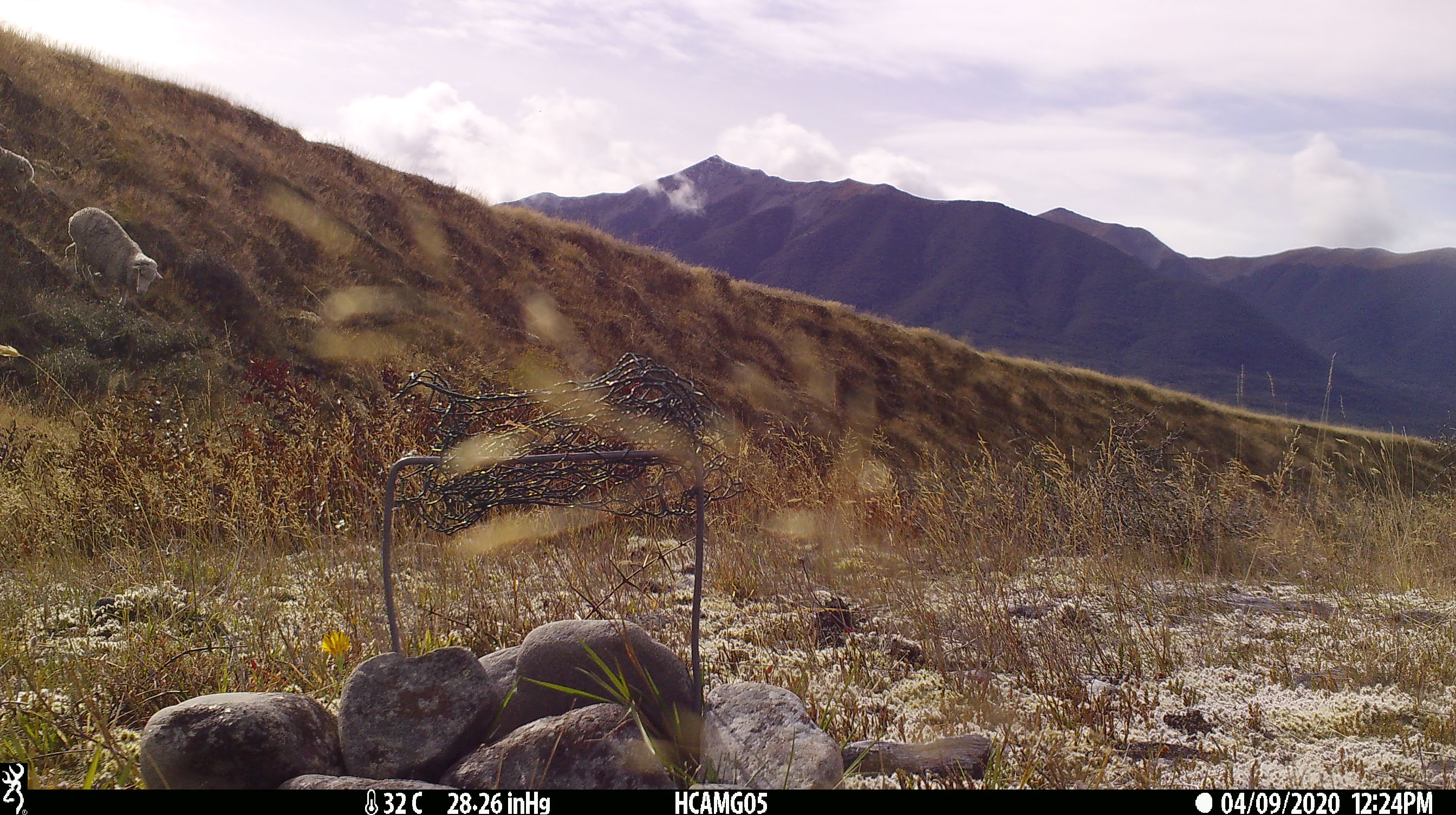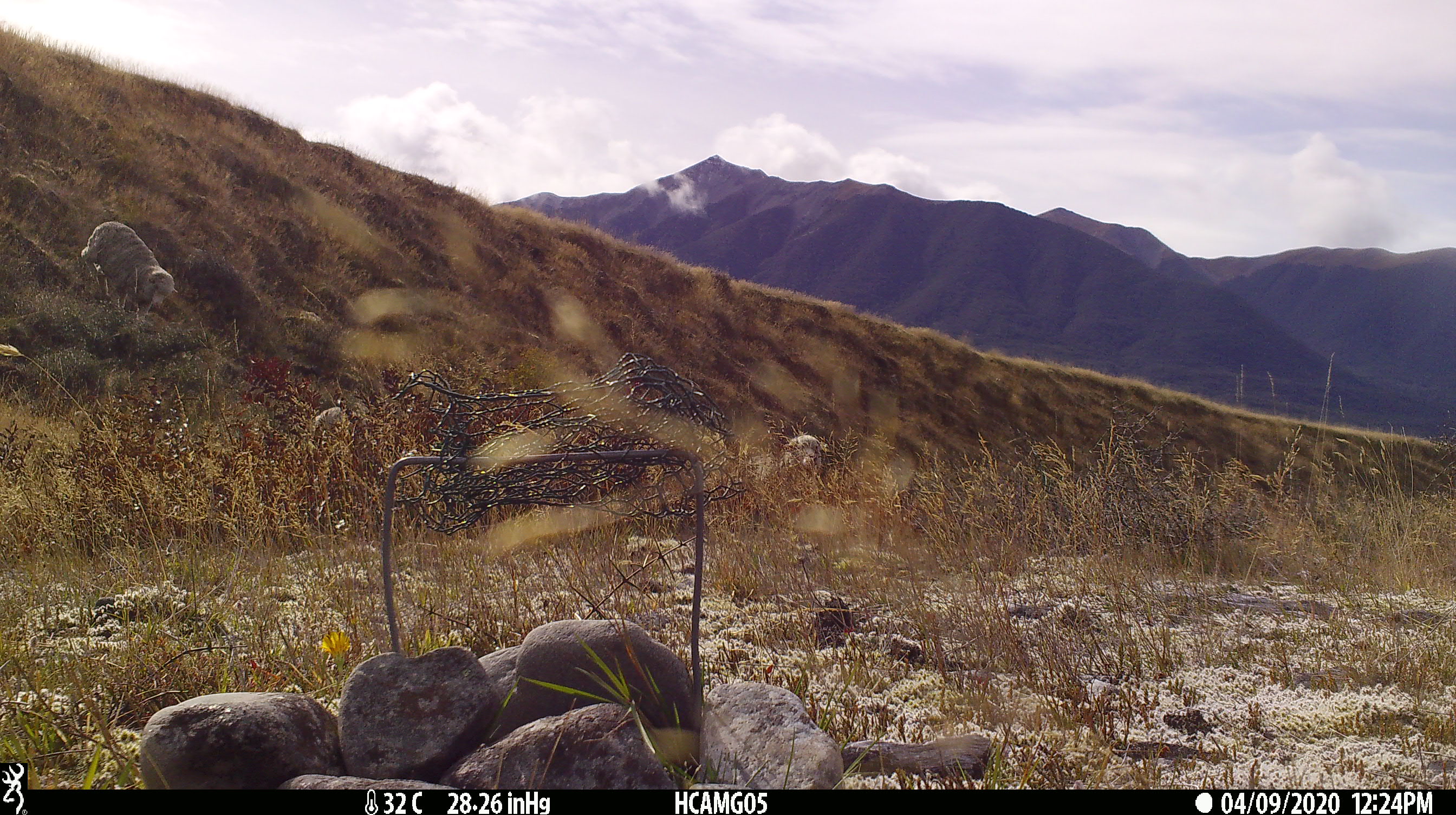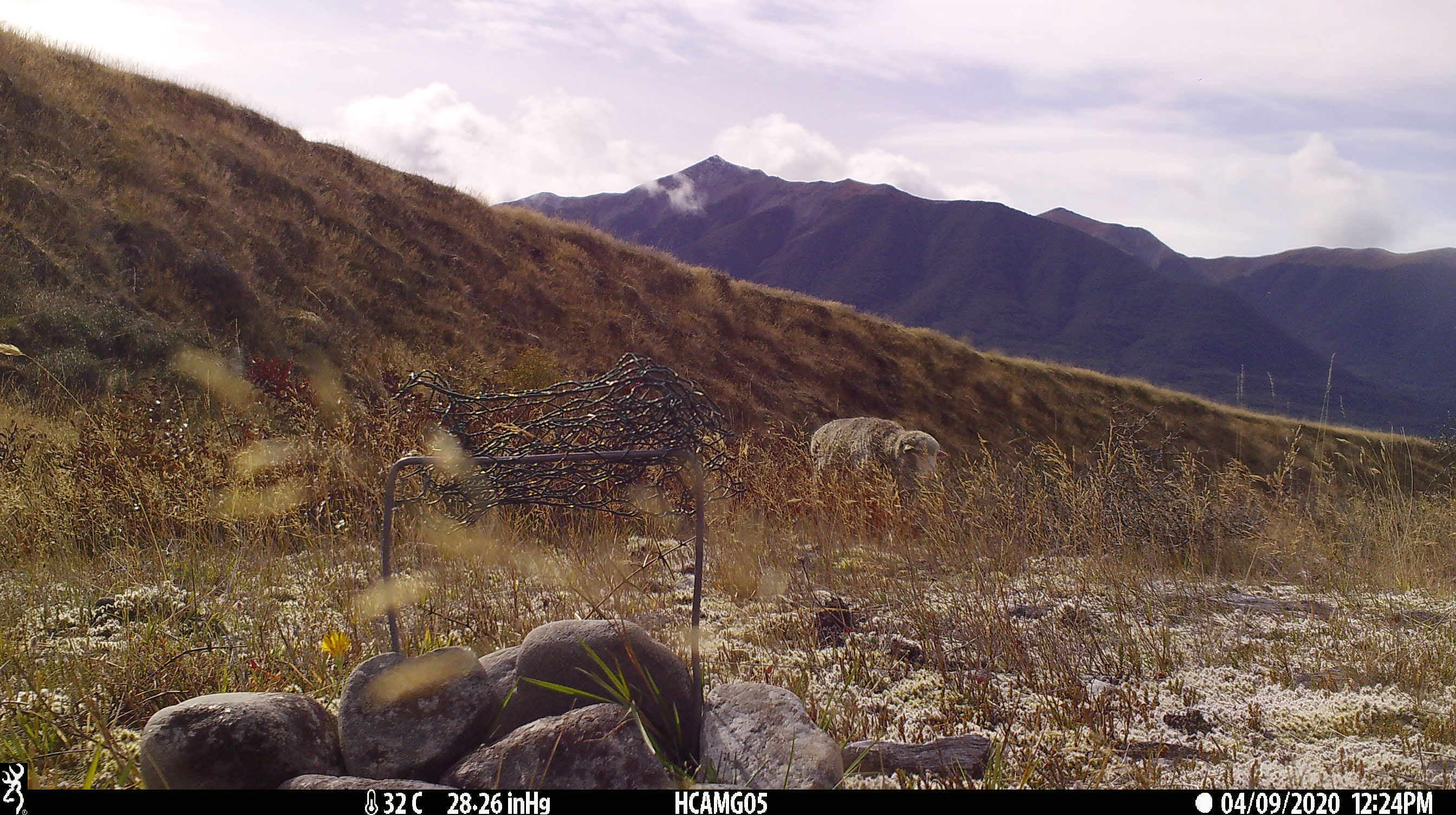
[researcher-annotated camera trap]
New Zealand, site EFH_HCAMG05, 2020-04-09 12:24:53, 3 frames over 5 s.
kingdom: Animalia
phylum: Chordata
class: Mammalia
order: Artiodactyla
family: Bovidae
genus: Ovis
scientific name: Ovis aries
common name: domestic sheep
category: sheep